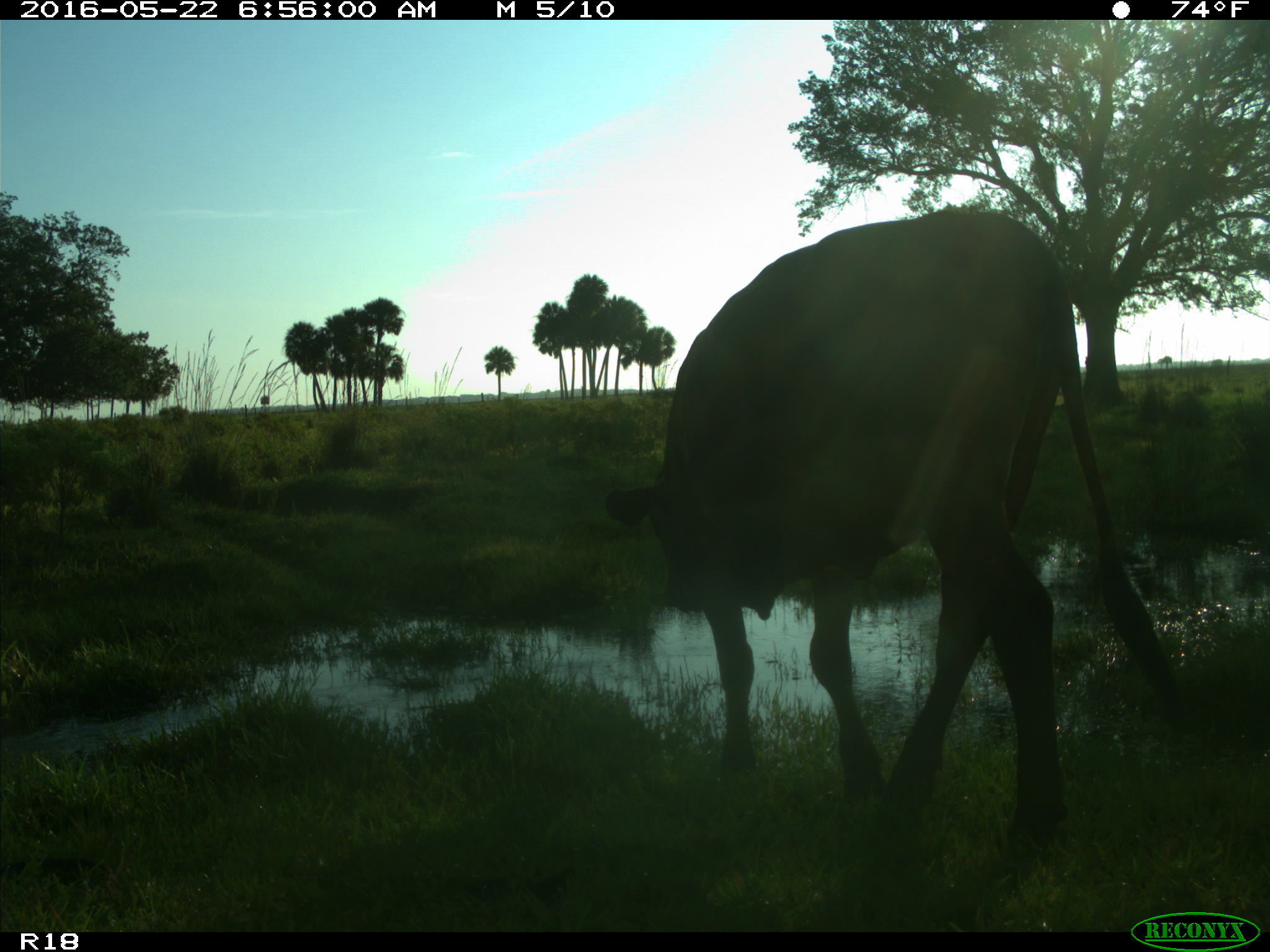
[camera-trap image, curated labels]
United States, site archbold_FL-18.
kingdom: Animalia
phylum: Chordata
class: Mammalia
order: Artiodactyla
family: Bovidae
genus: Bos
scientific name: Bos taurus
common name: domestic cow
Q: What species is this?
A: Bos taurus (domestic cow).